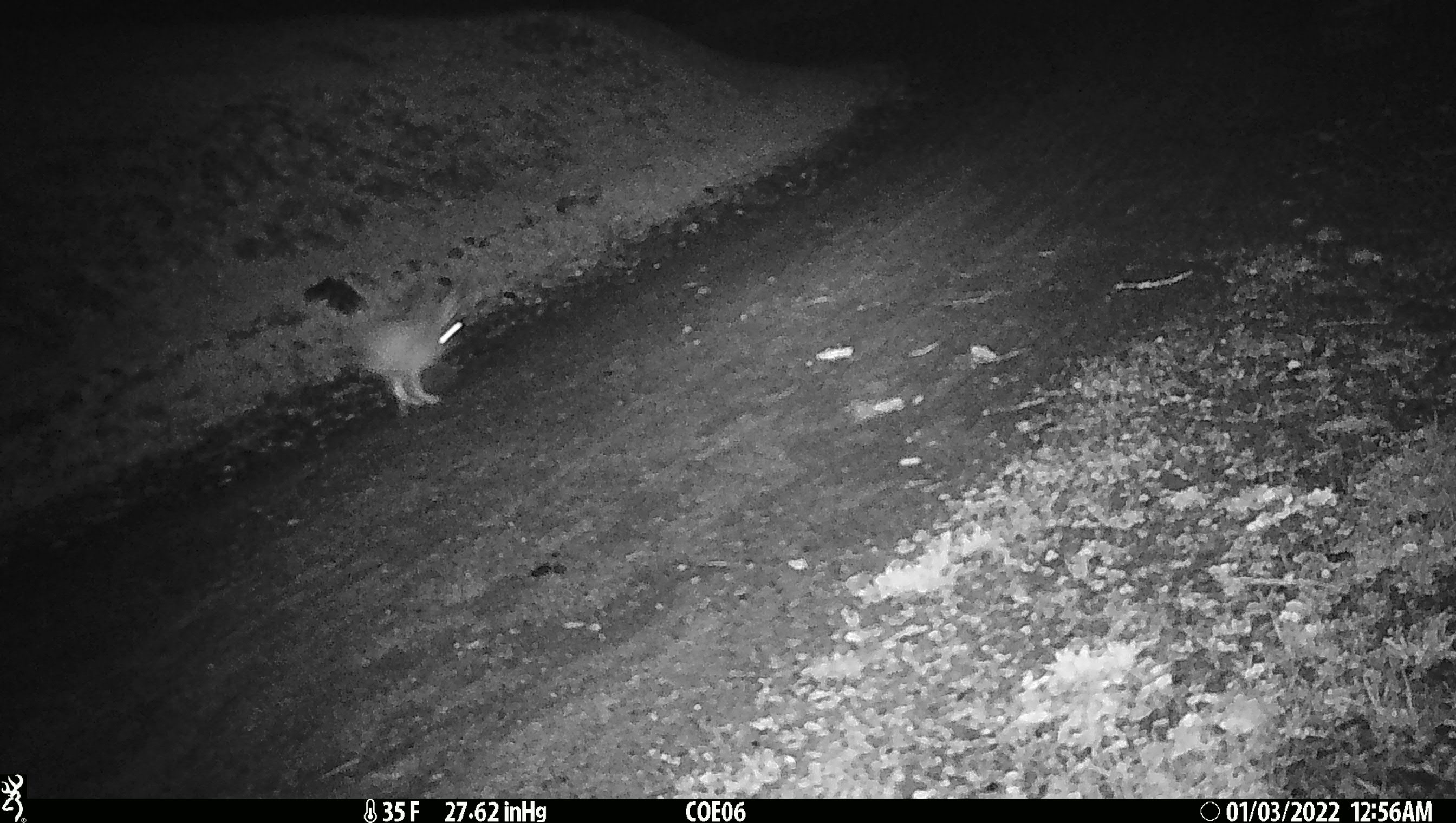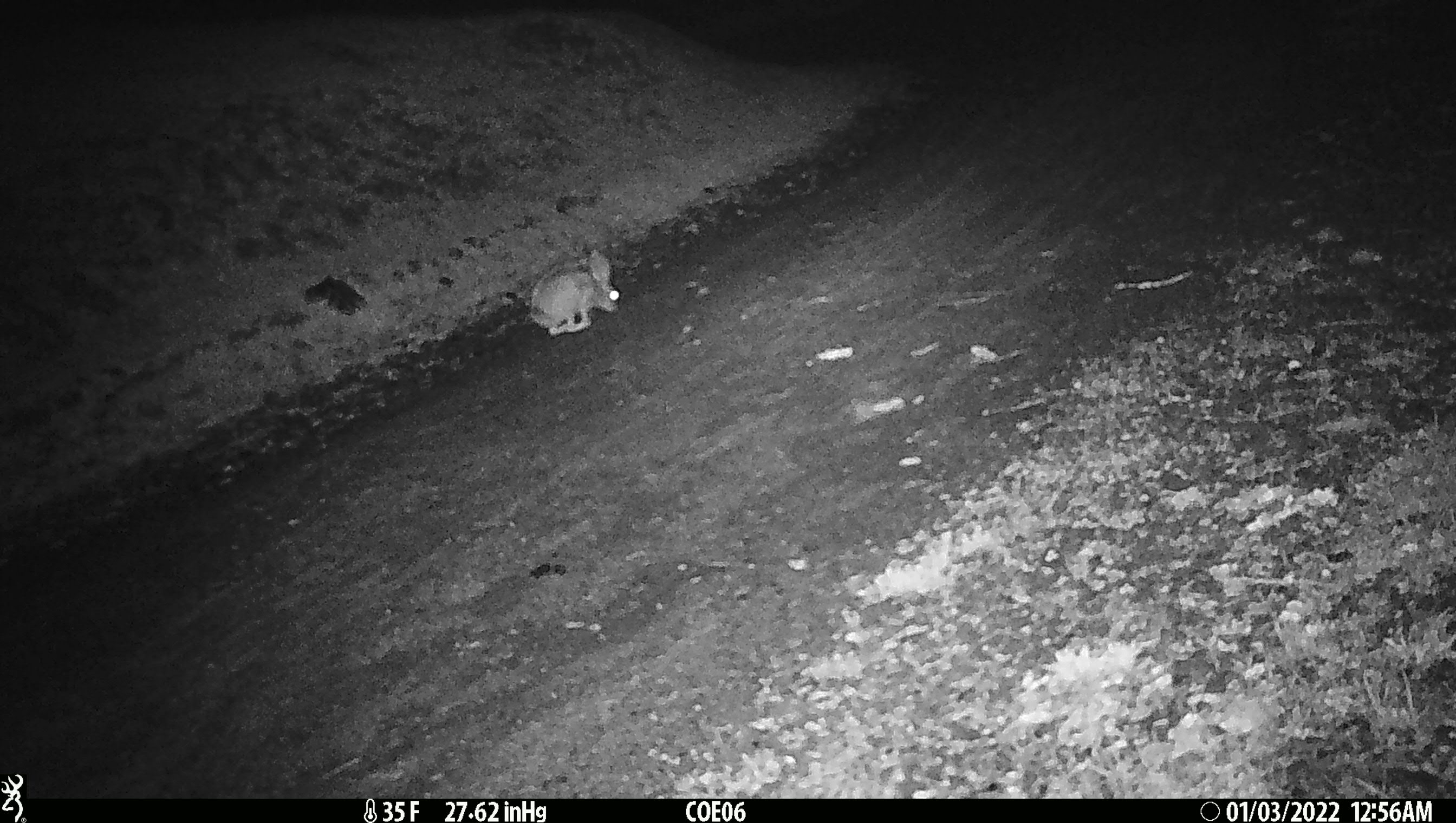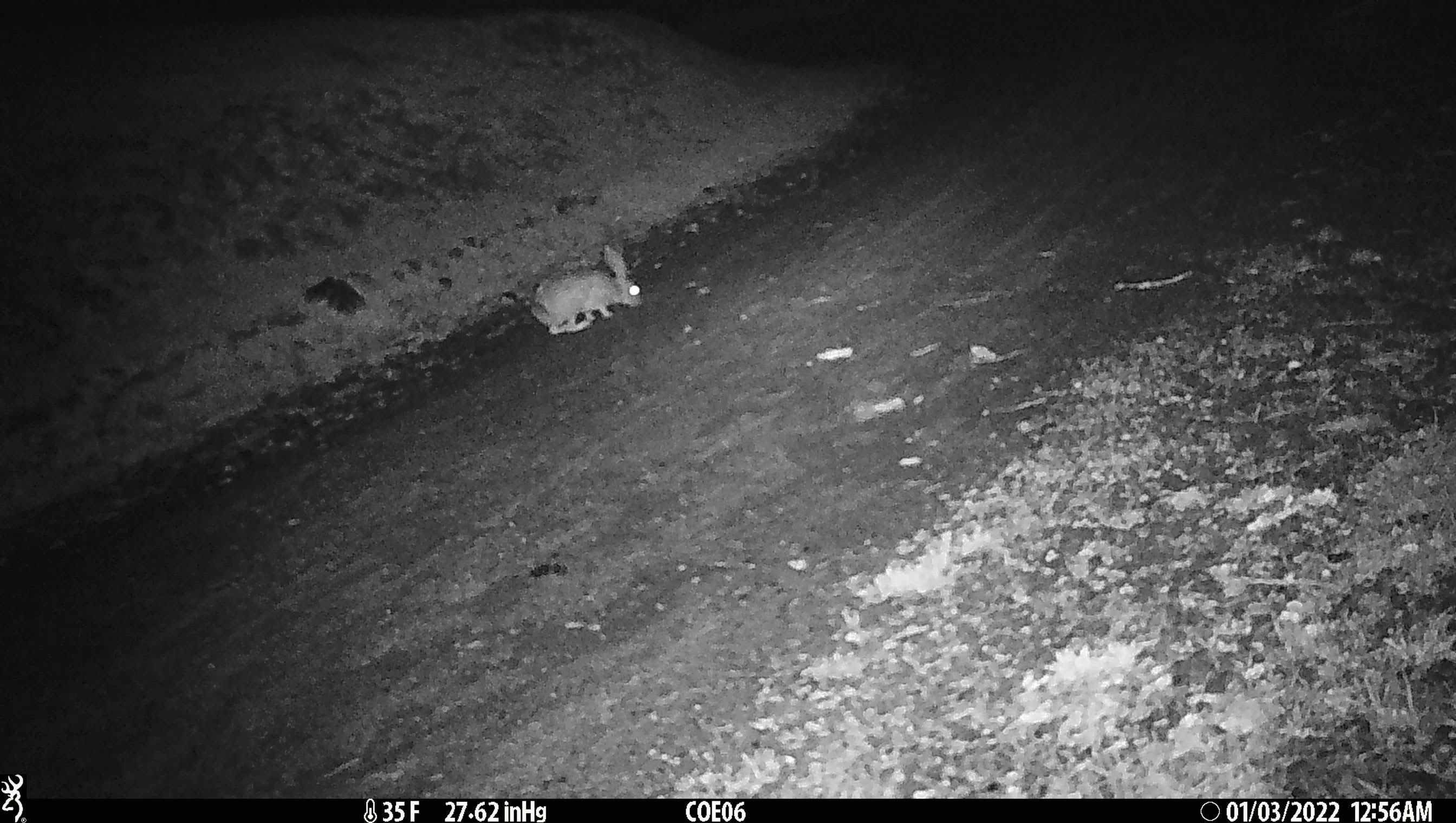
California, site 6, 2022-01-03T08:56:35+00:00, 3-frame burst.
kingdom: Animalia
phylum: Chordata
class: Mammalia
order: Lagomorpha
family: Leporidae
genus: Lepus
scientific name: Lepus californicus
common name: black-tailed jackrabbit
Black-tailed jackrabbit (Lepus californicus).